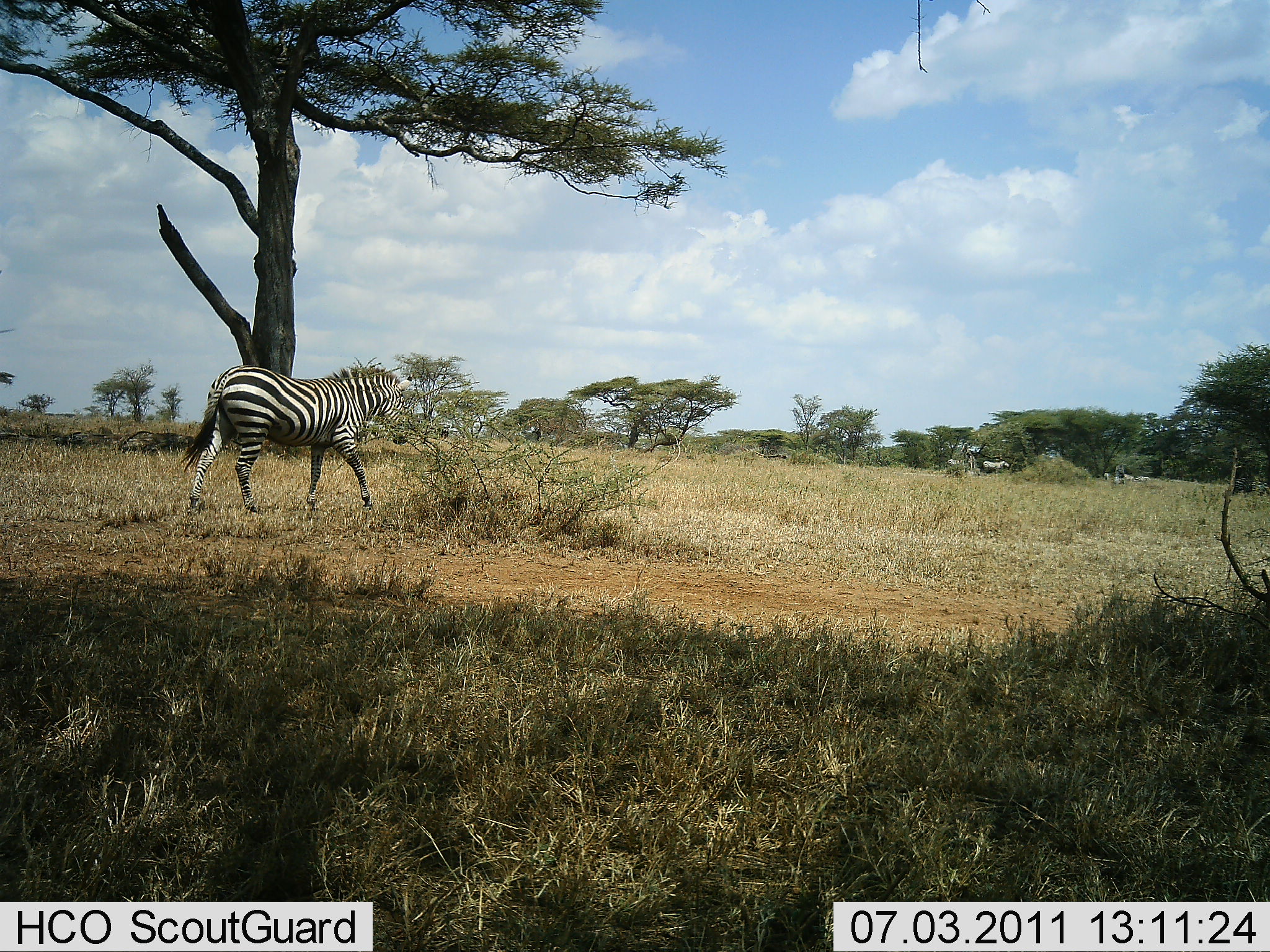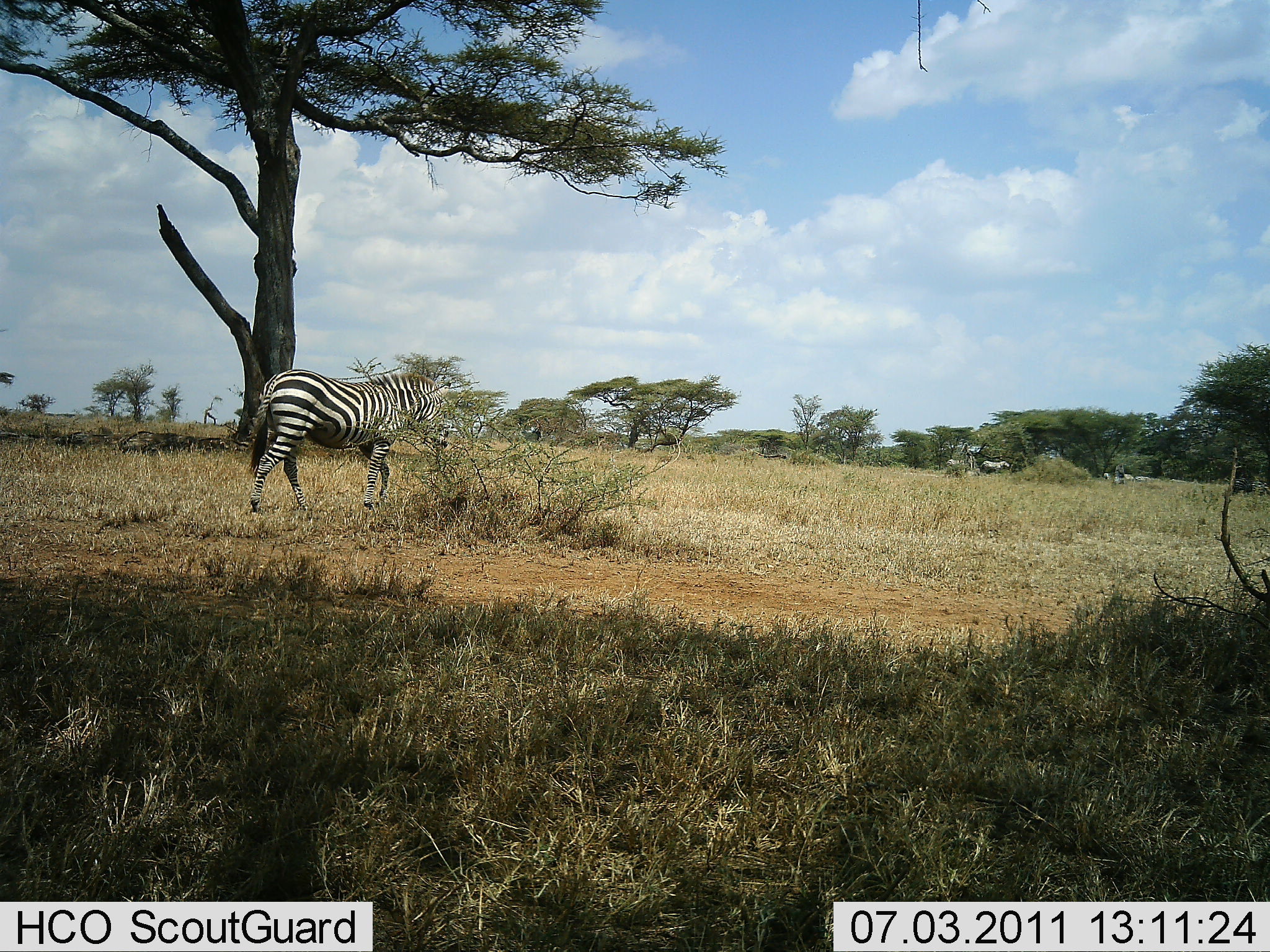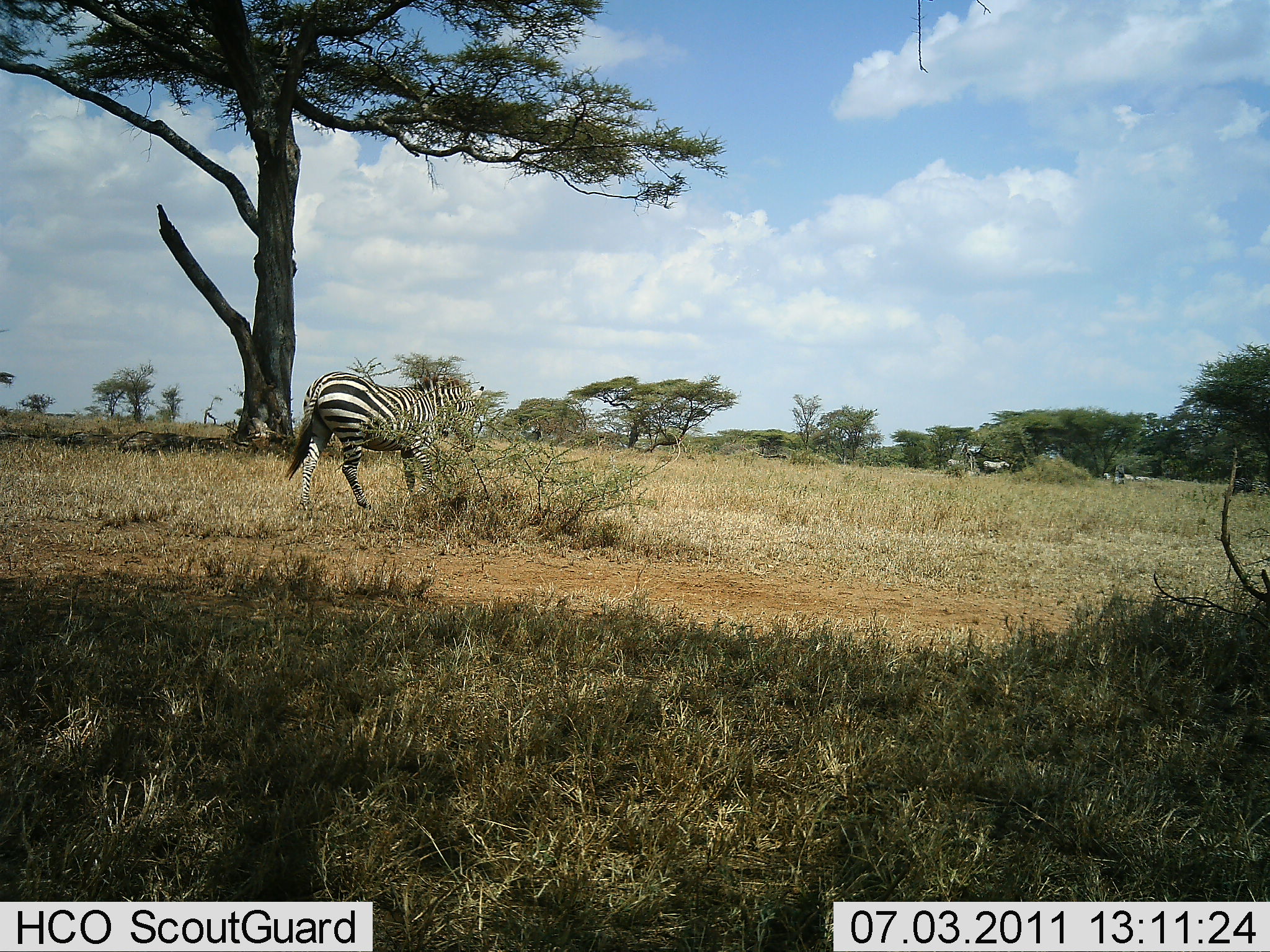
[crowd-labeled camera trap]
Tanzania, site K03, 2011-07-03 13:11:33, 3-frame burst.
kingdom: Animalia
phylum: Chordata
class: Mammalia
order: Perissodactyla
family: Equidae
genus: Equus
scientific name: Equus quagga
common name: plains zebra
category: zebra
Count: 1.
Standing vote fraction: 8%.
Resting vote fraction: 0%.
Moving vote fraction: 92%.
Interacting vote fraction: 0%.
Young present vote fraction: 0%.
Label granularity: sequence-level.